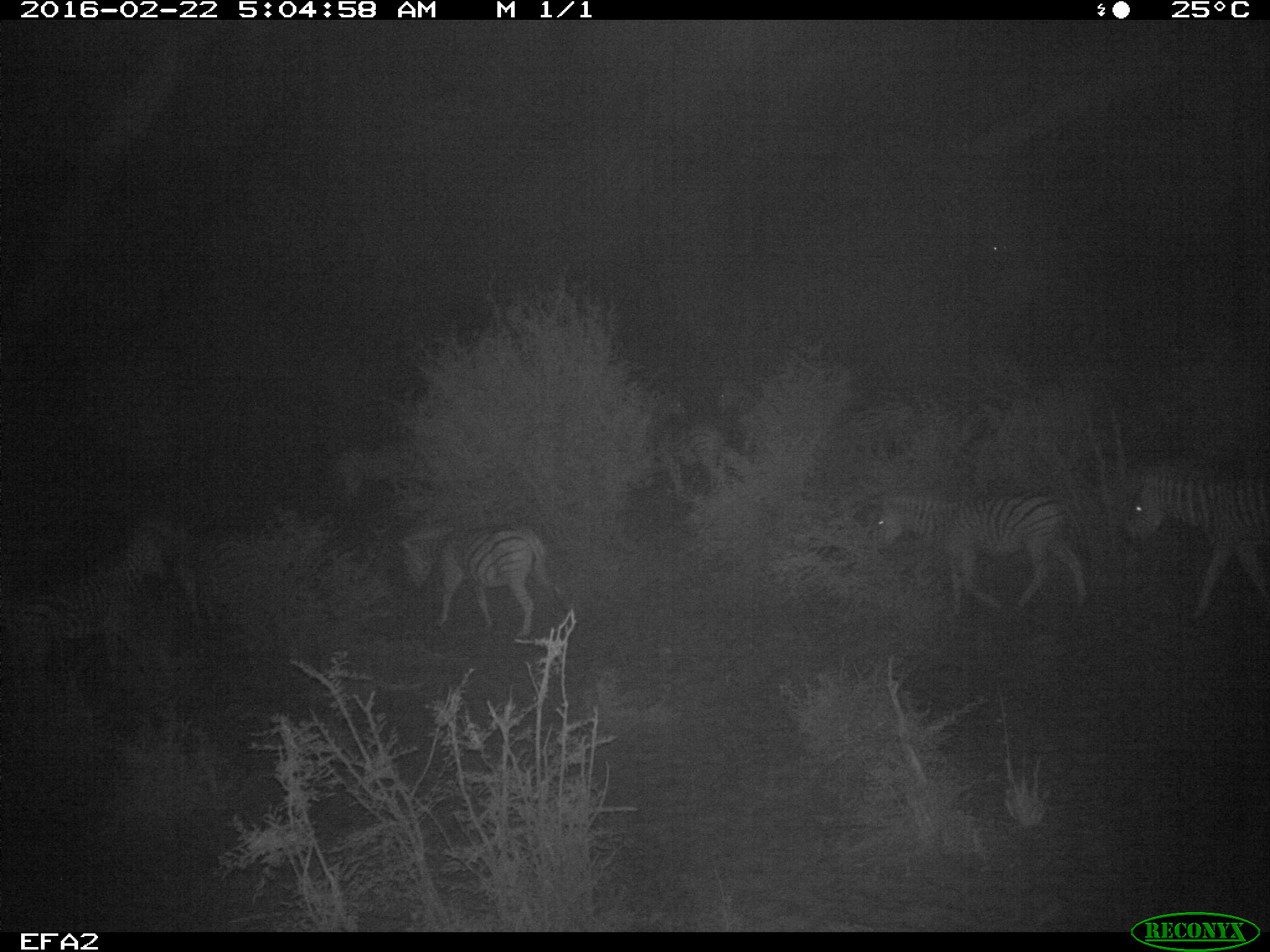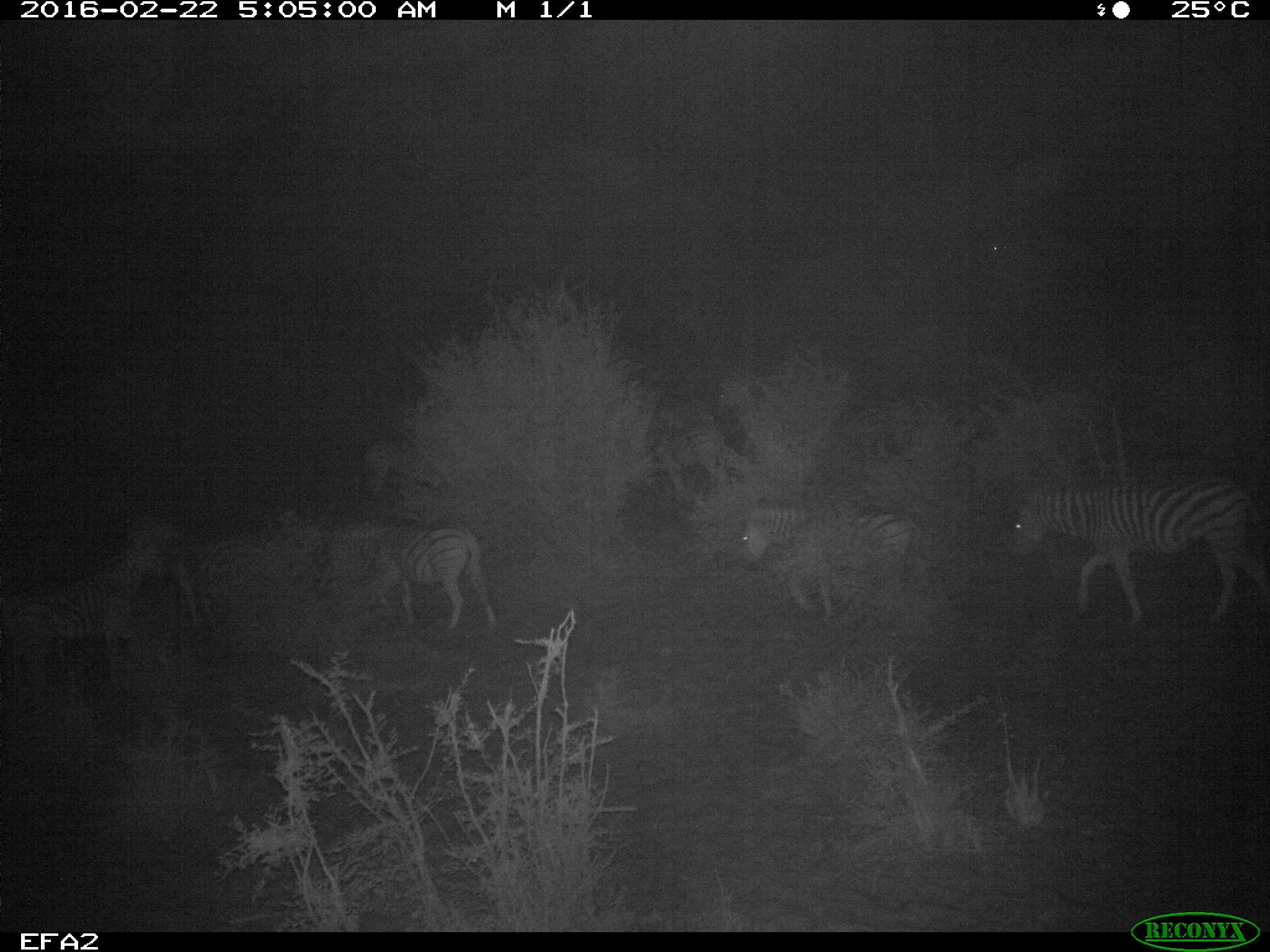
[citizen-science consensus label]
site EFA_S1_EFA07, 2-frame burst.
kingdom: Animalia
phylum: Chordata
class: Mammalia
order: Perissodactyla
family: Equidae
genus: Equus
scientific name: Equus quagga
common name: plains zebra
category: zebraplains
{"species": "zebraplains (plains zebra) (Equus quagga)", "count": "10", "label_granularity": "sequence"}